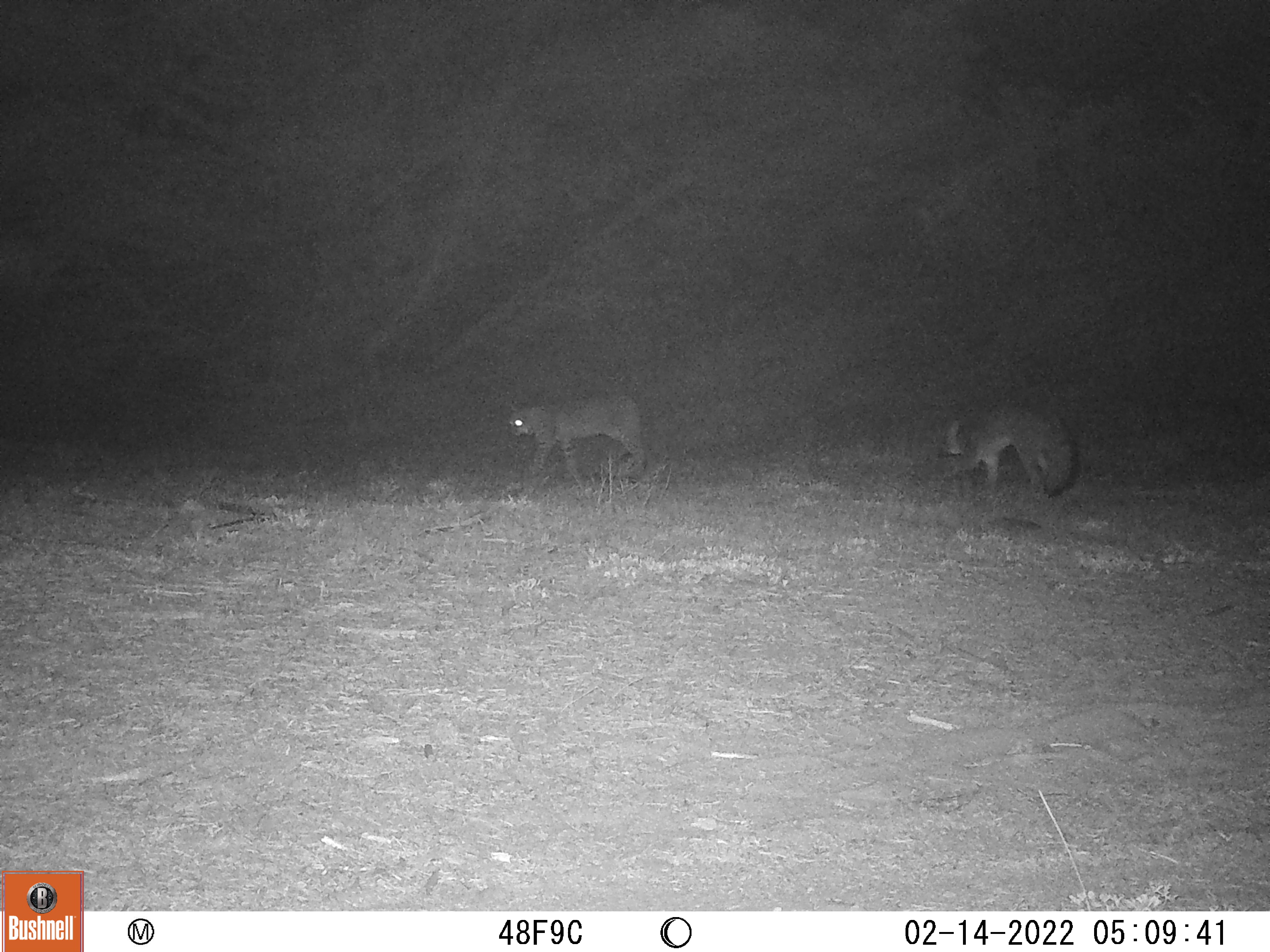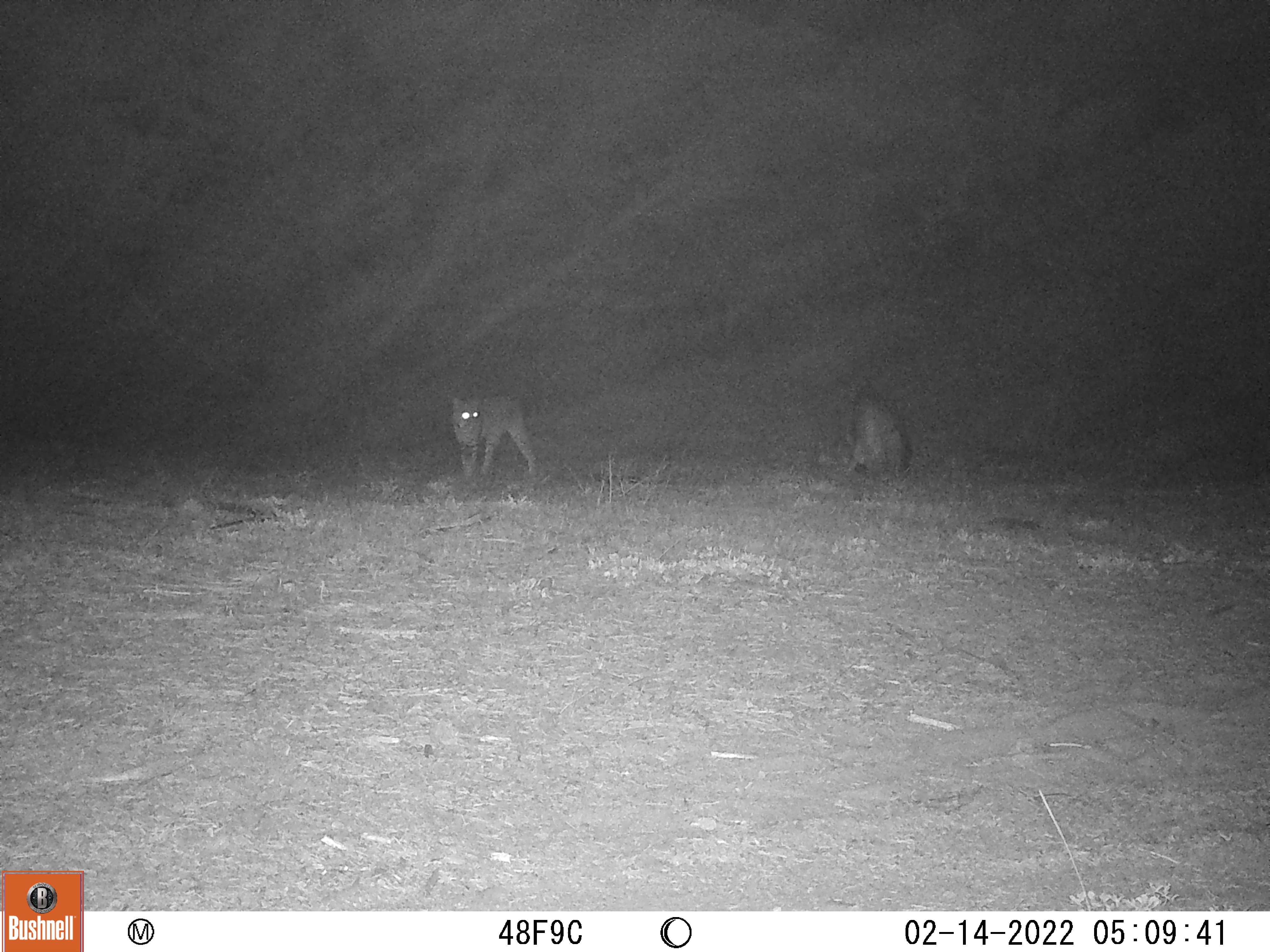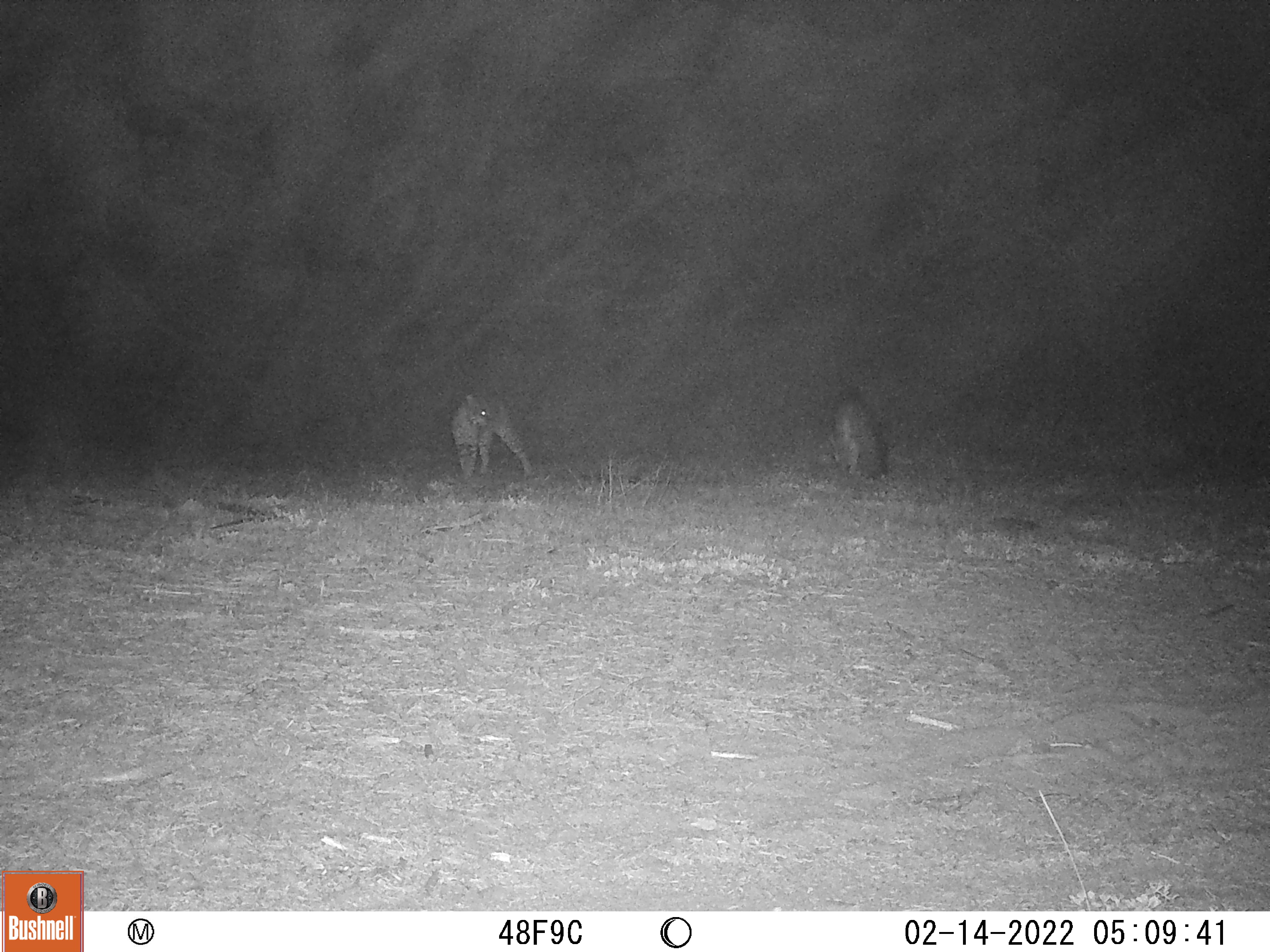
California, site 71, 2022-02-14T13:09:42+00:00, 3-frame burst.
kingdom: Animalia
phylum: Chordata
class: Mammalia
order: Carnivora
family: Felidae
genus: Lynx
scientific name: Lynx rufus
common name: bobcat